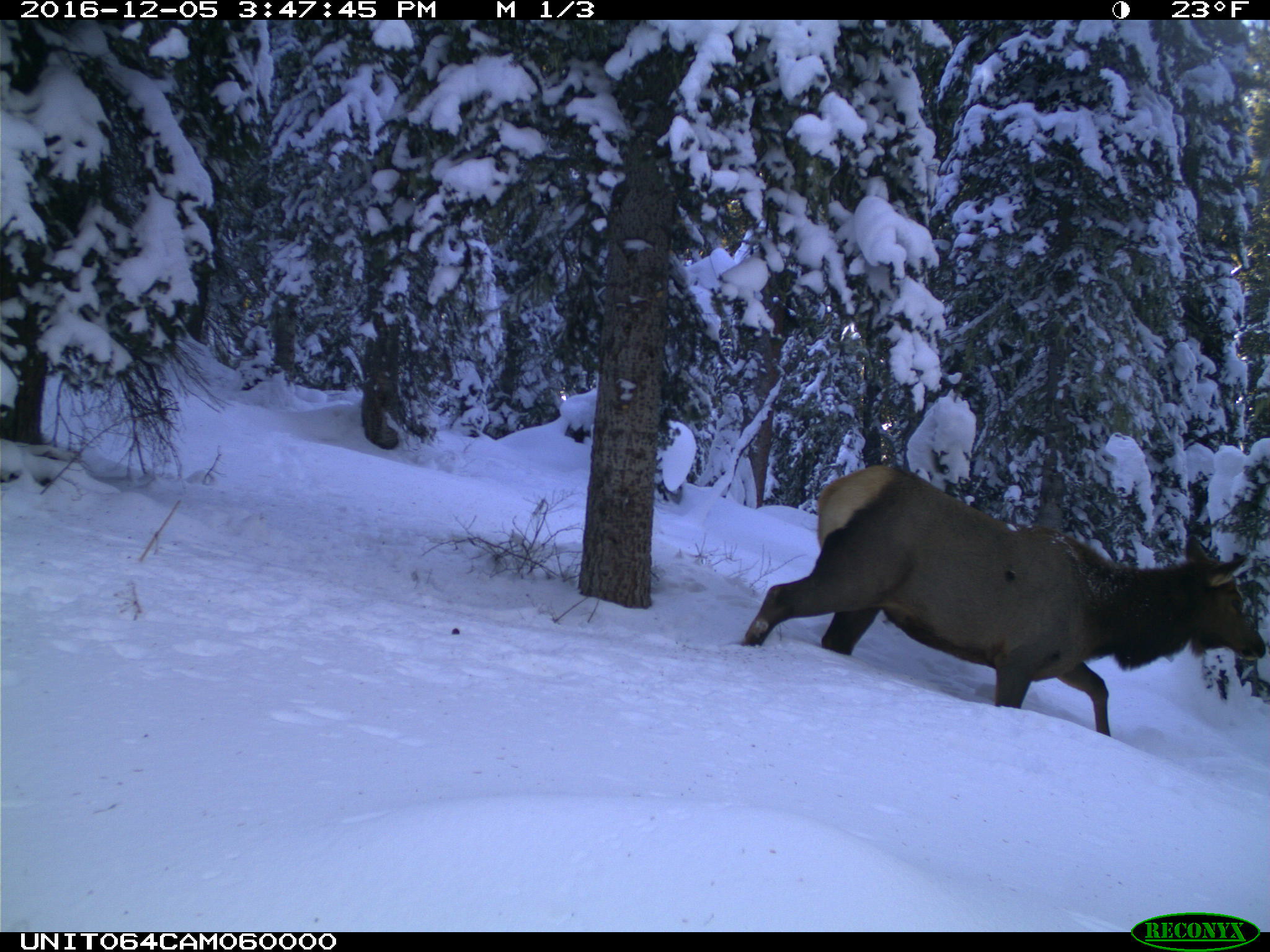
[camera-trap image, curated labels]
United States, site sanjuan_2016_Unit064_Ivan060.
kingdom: Animalia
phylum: Chordata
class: Mammalia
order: Artiodactyla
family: Cervidae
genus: Cervus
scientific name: Cervus elaphus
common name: red deer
Cervus elaphus (red deer).